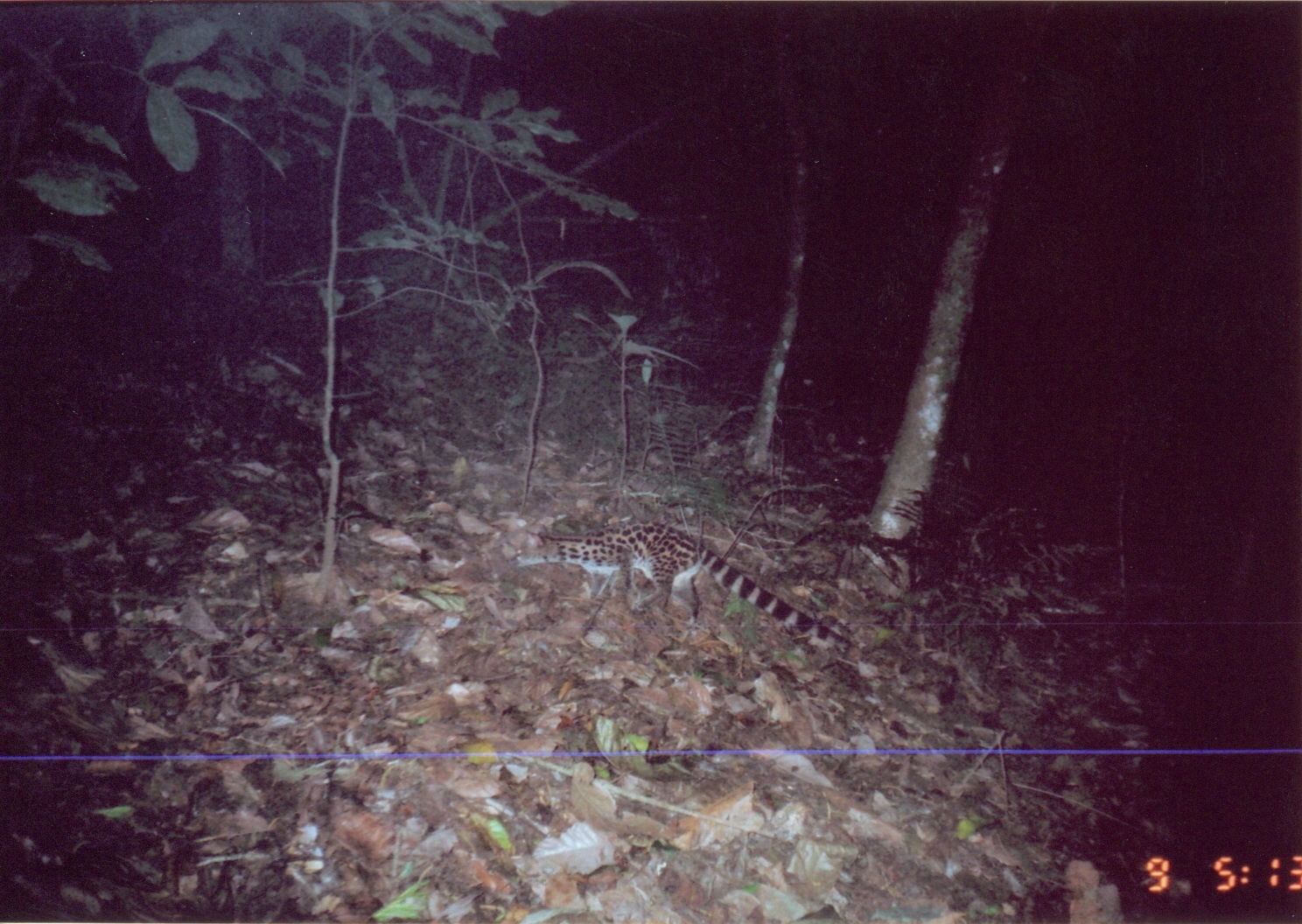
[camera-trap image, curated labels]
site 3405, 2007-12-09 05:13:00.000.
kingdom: Animalia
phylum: Chordata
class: Mammalia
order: Carnivora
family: Viverridae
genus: Genetta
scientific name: Genetta servalina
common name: servaline genet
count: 1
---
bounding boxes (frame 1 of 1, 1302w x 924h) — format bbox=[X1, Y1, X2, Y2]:
genetta servalina: bbox=[514, 519, 852, 655]